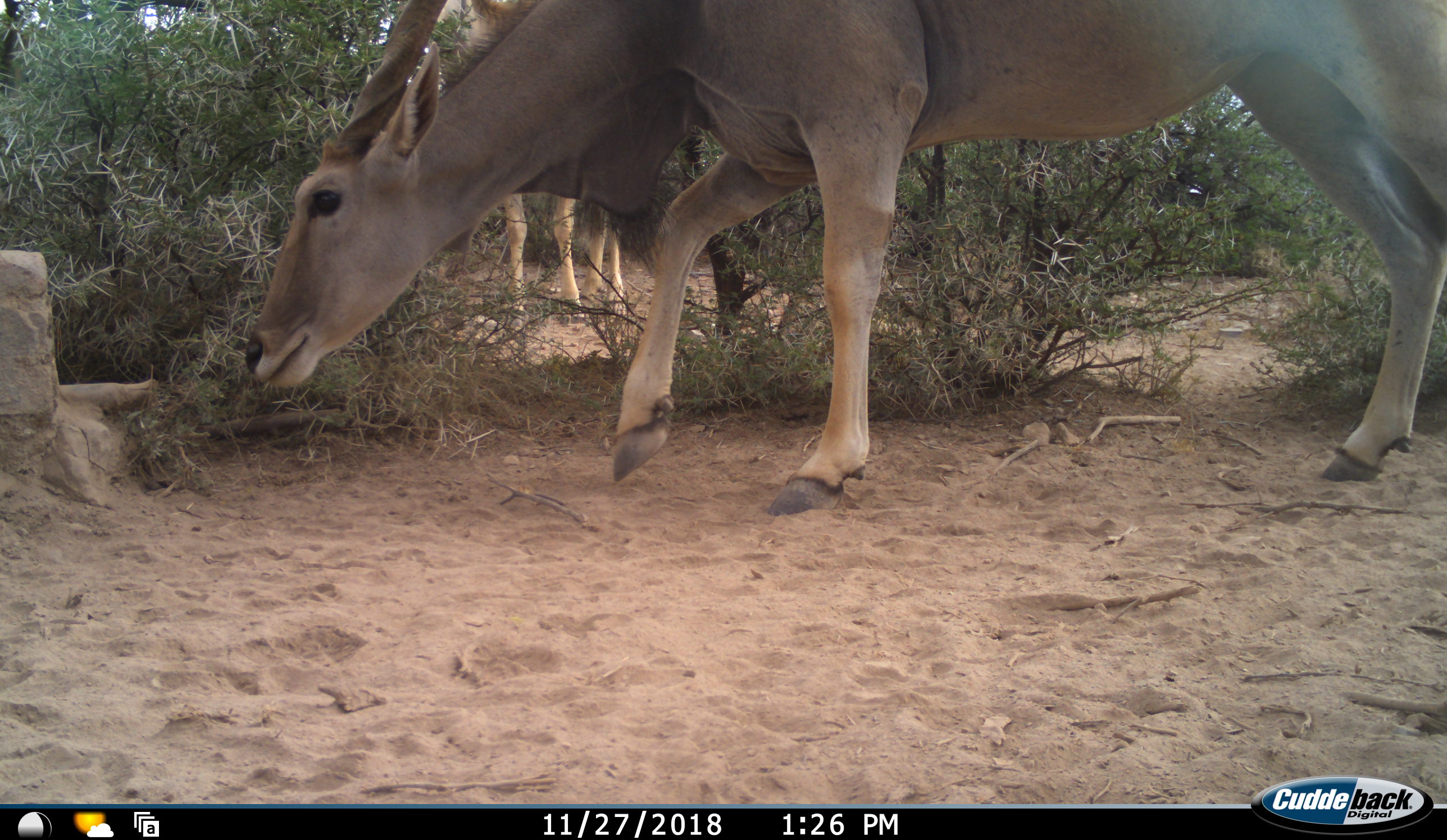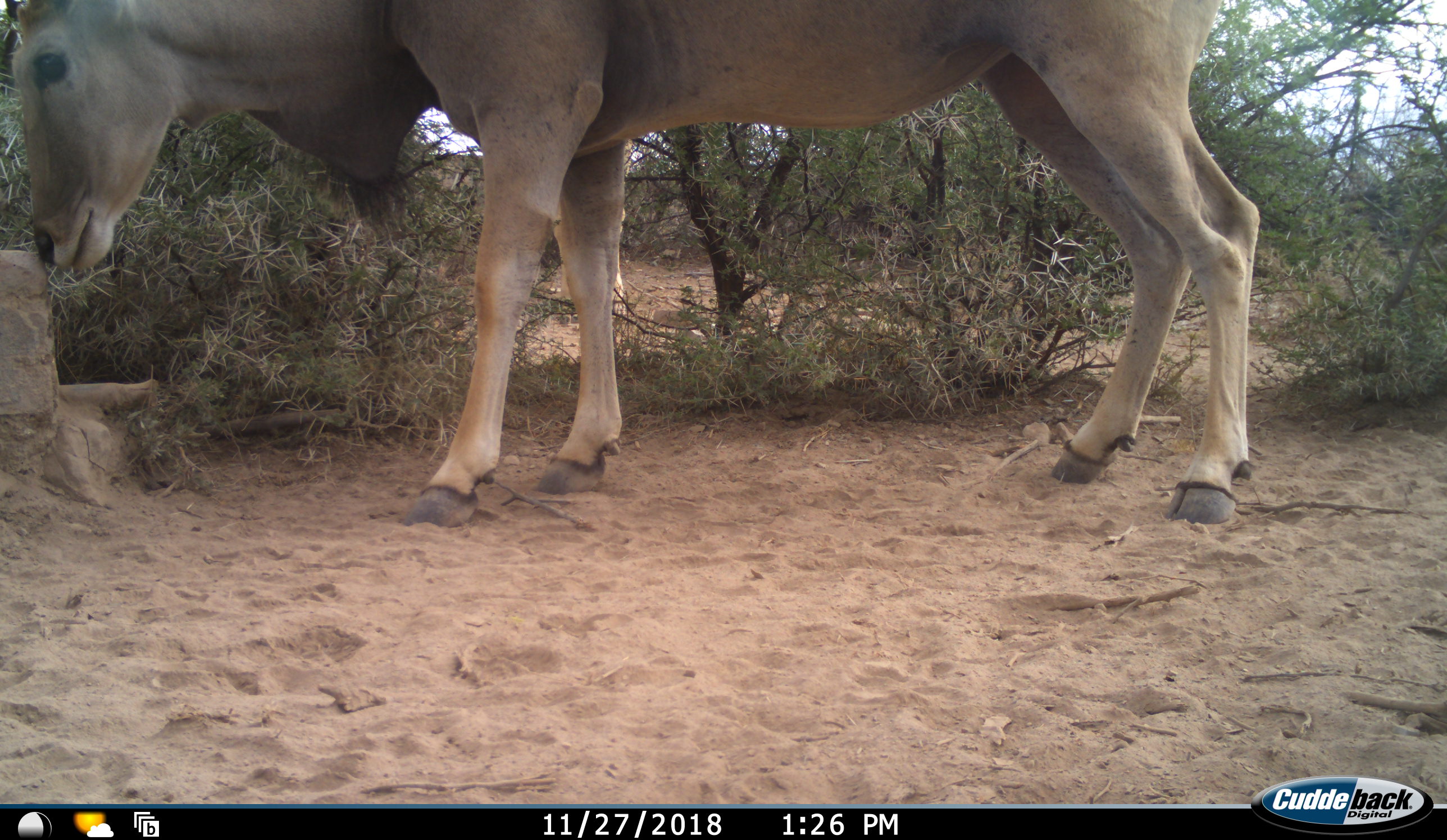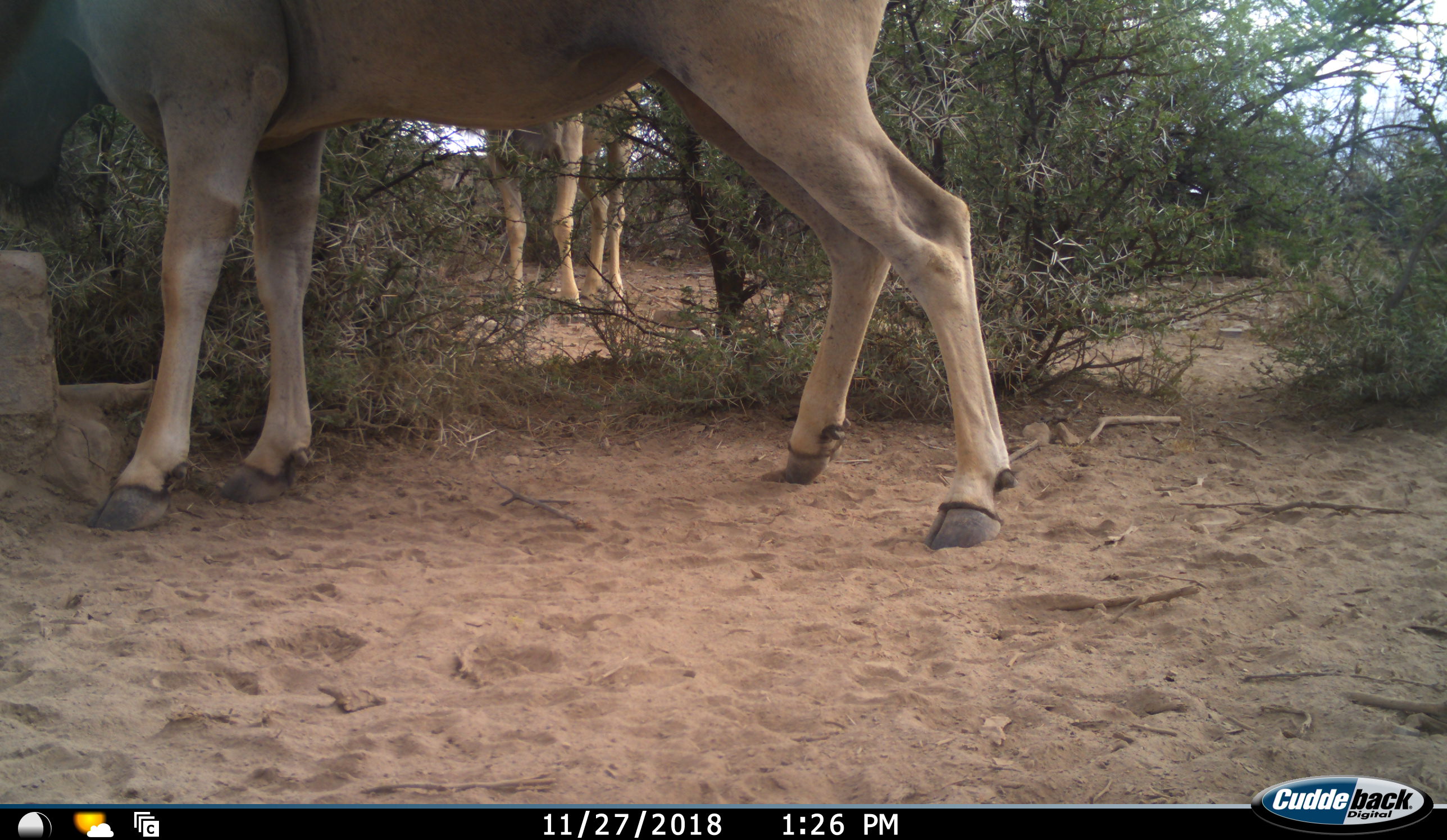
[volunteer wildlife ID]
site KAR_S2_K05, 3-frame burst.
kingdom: Animalia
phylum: Chordata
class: Mammalia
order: Artiodactyla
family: Bovidae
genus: Tragelaphus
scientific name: Tragelaphus oryx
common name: eland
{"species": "eland (Tragelaphus oryx)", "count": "2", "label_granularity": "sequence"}